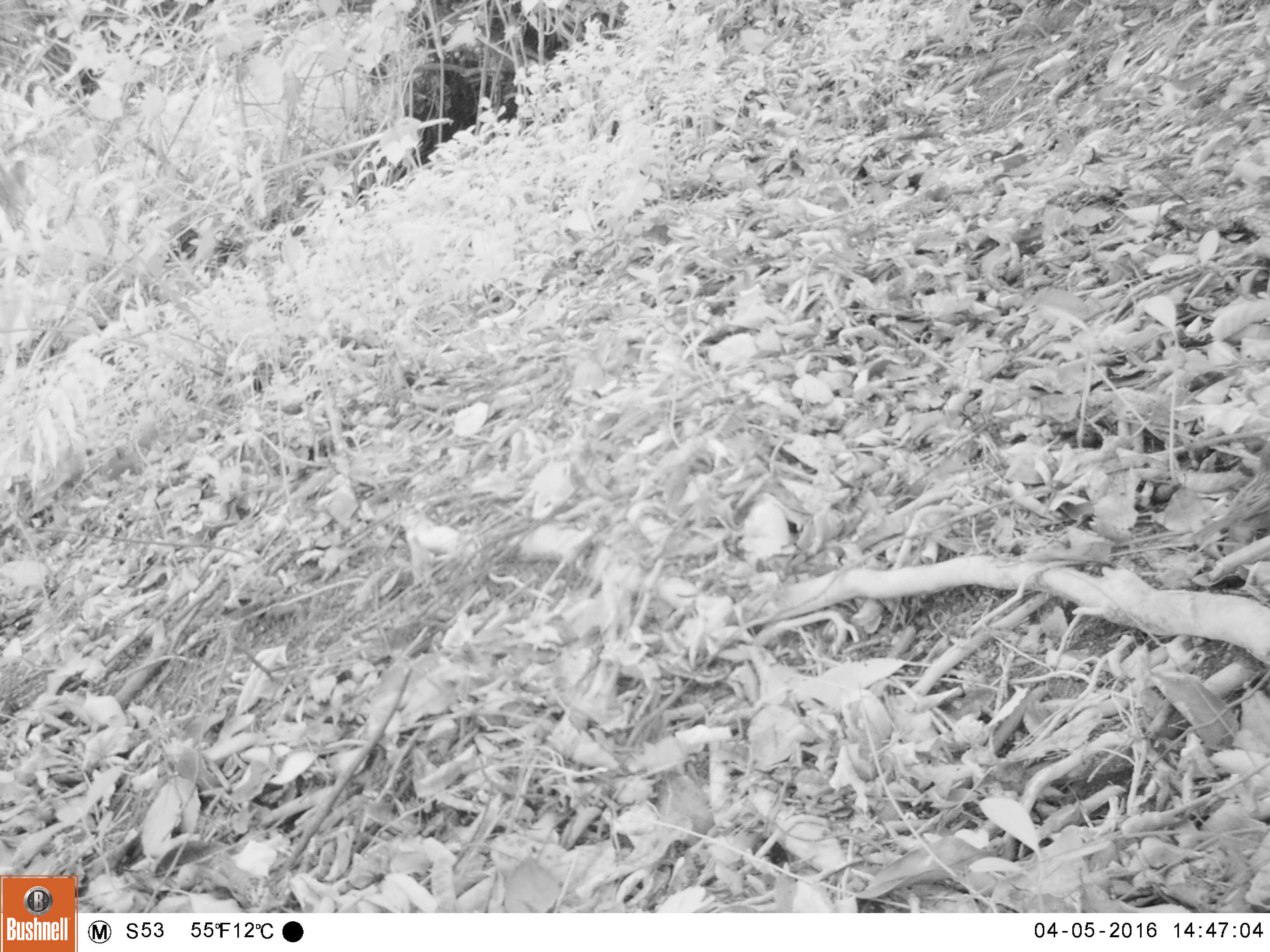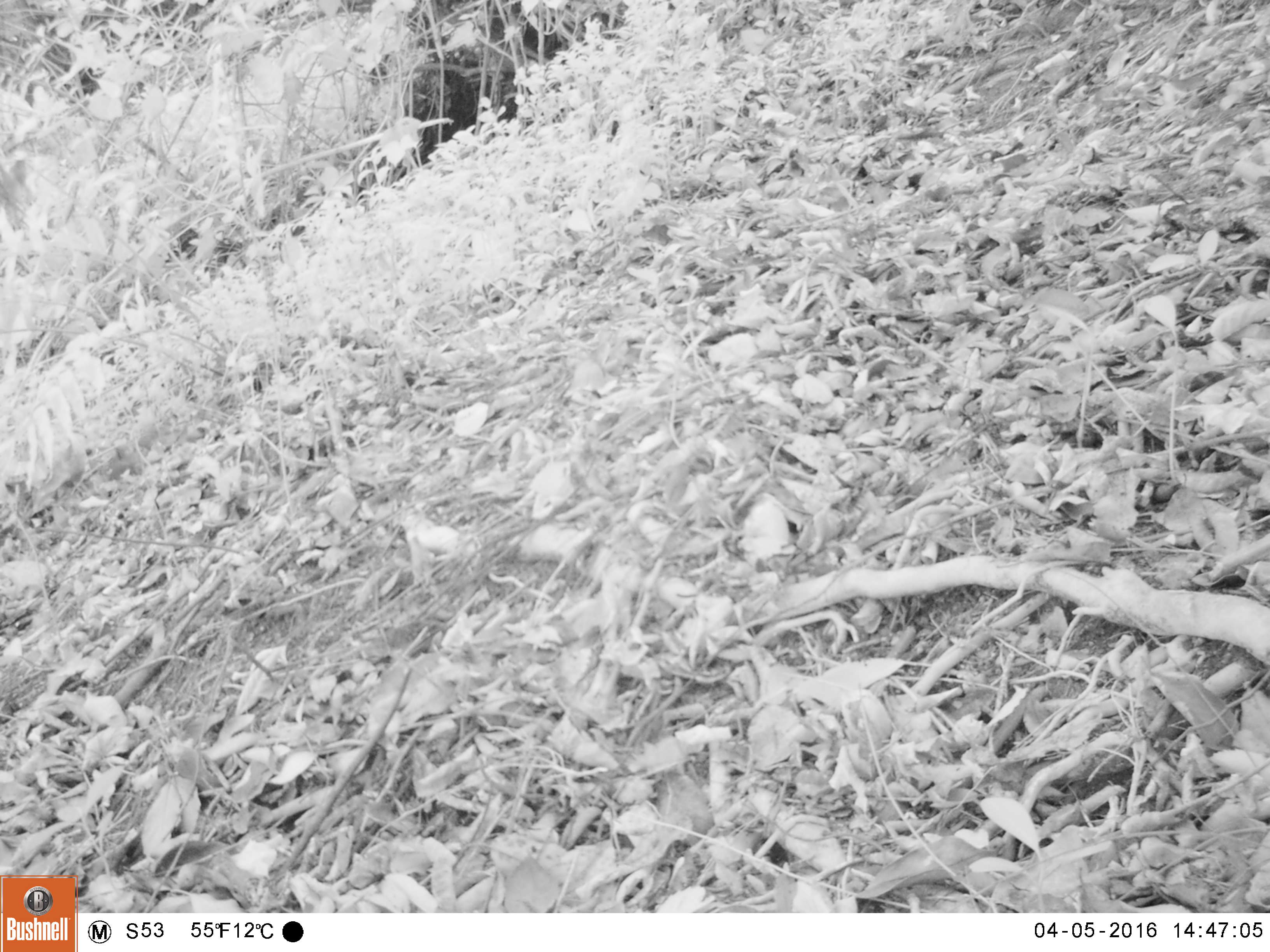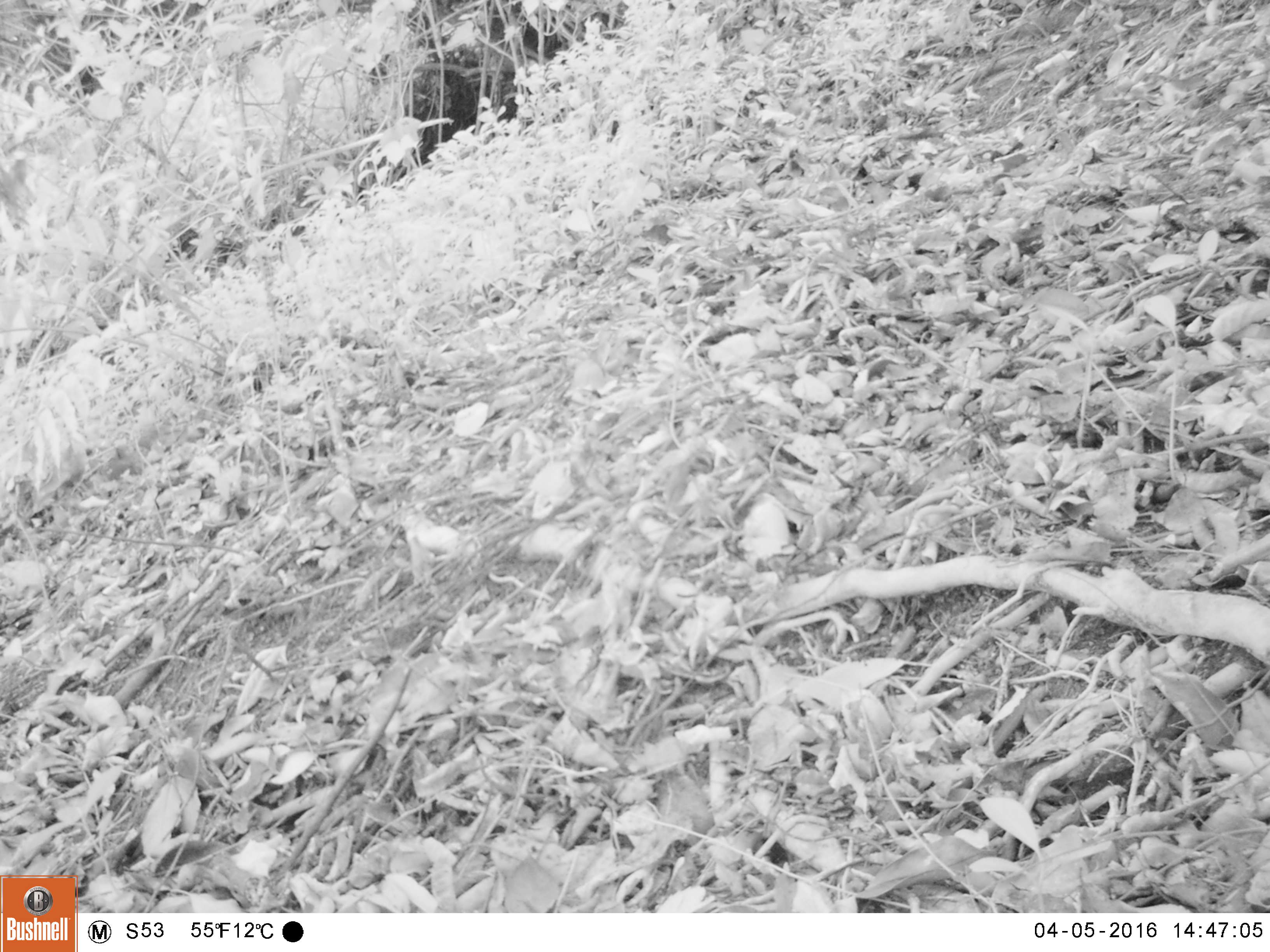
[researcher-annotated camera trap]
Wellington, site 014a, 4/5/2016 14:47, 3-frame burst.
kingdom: Animalia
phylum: Chordata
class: Aves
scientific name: Aves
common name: bird